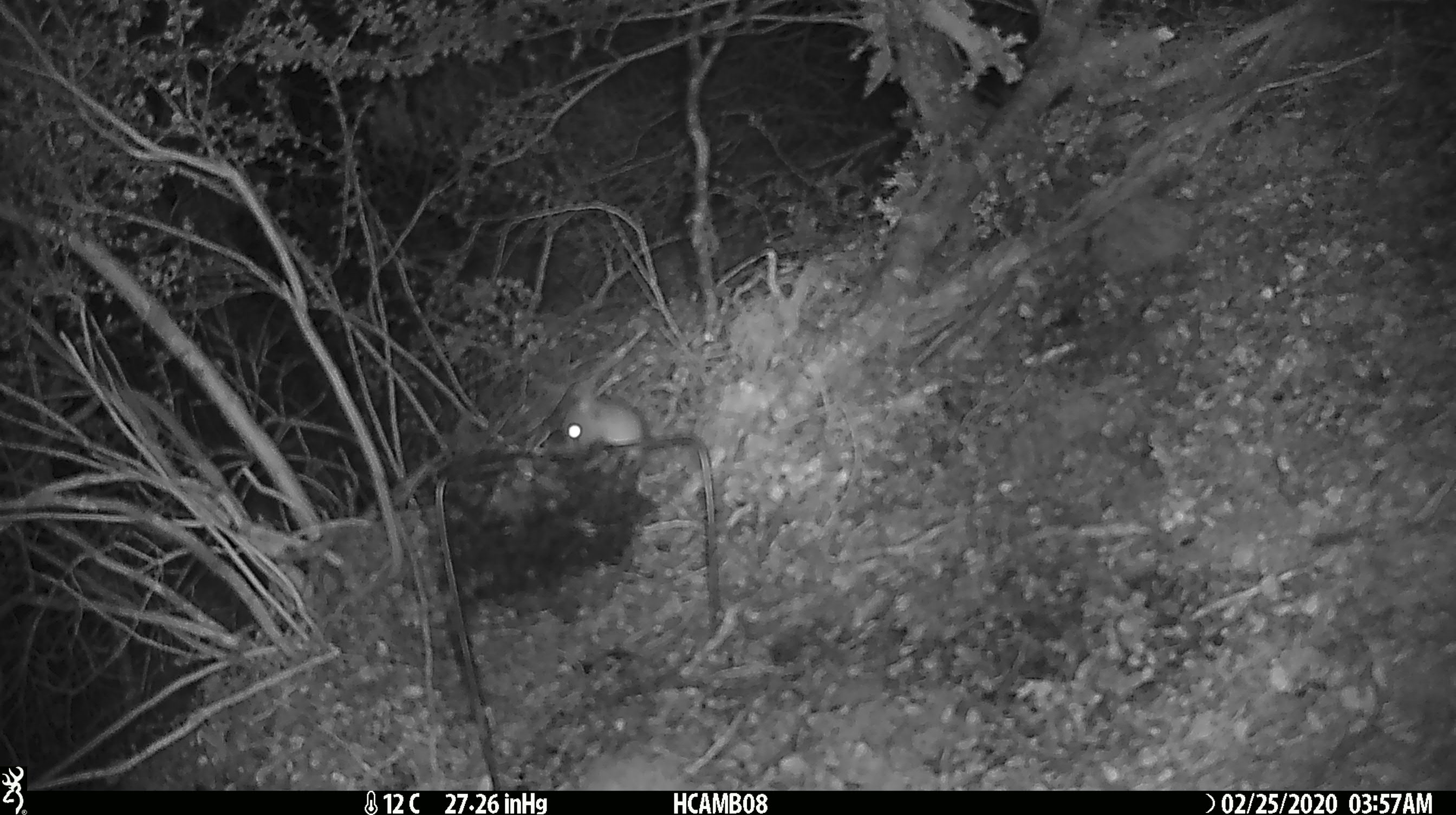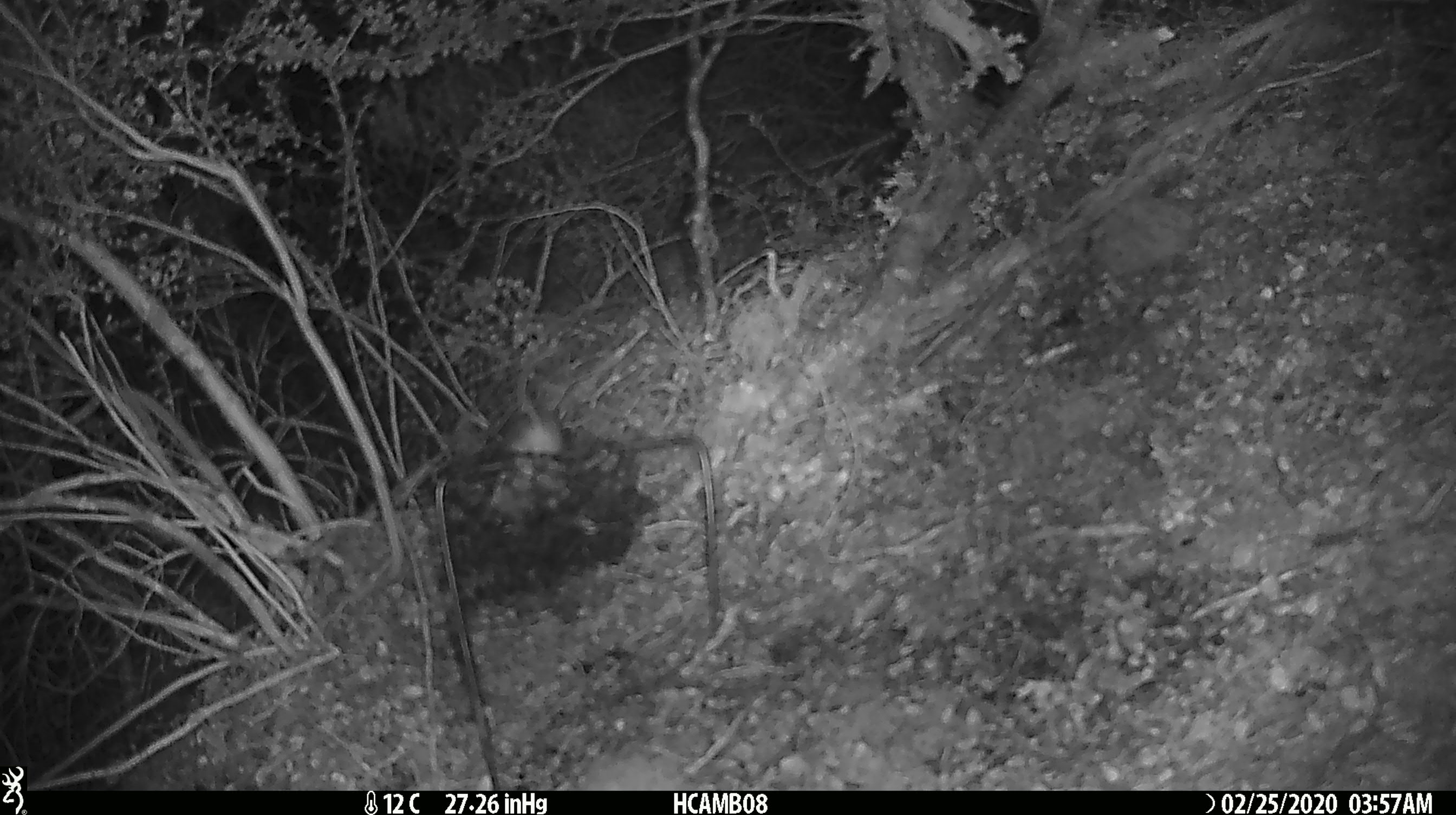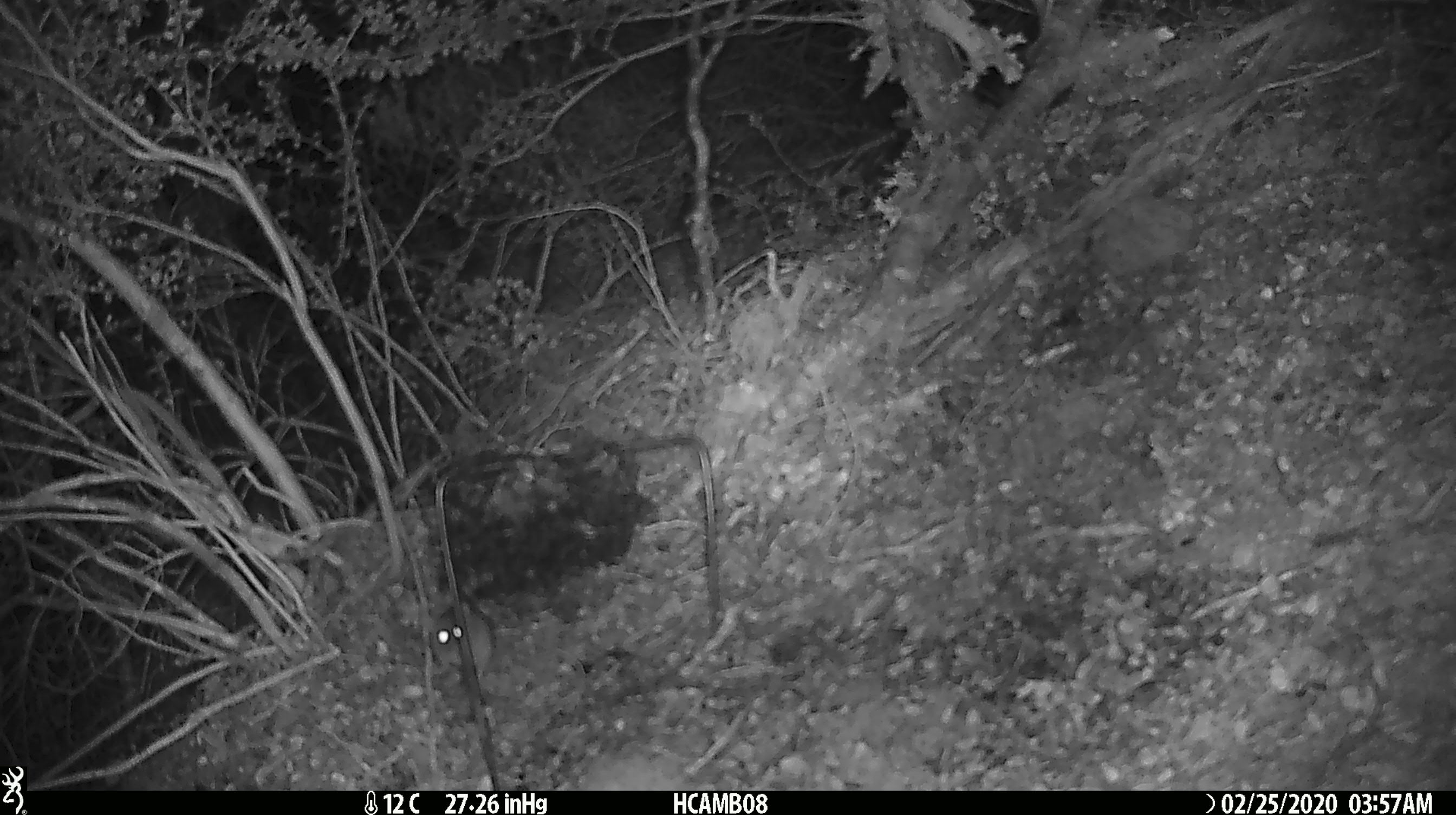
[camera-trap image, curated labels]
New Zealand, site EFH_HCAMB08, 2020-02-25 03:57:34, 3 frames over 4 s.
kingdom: Animalia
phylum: Chordata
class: Mammalia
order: Rodentia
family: Muridae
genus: Mus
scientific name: Mus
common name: mouse